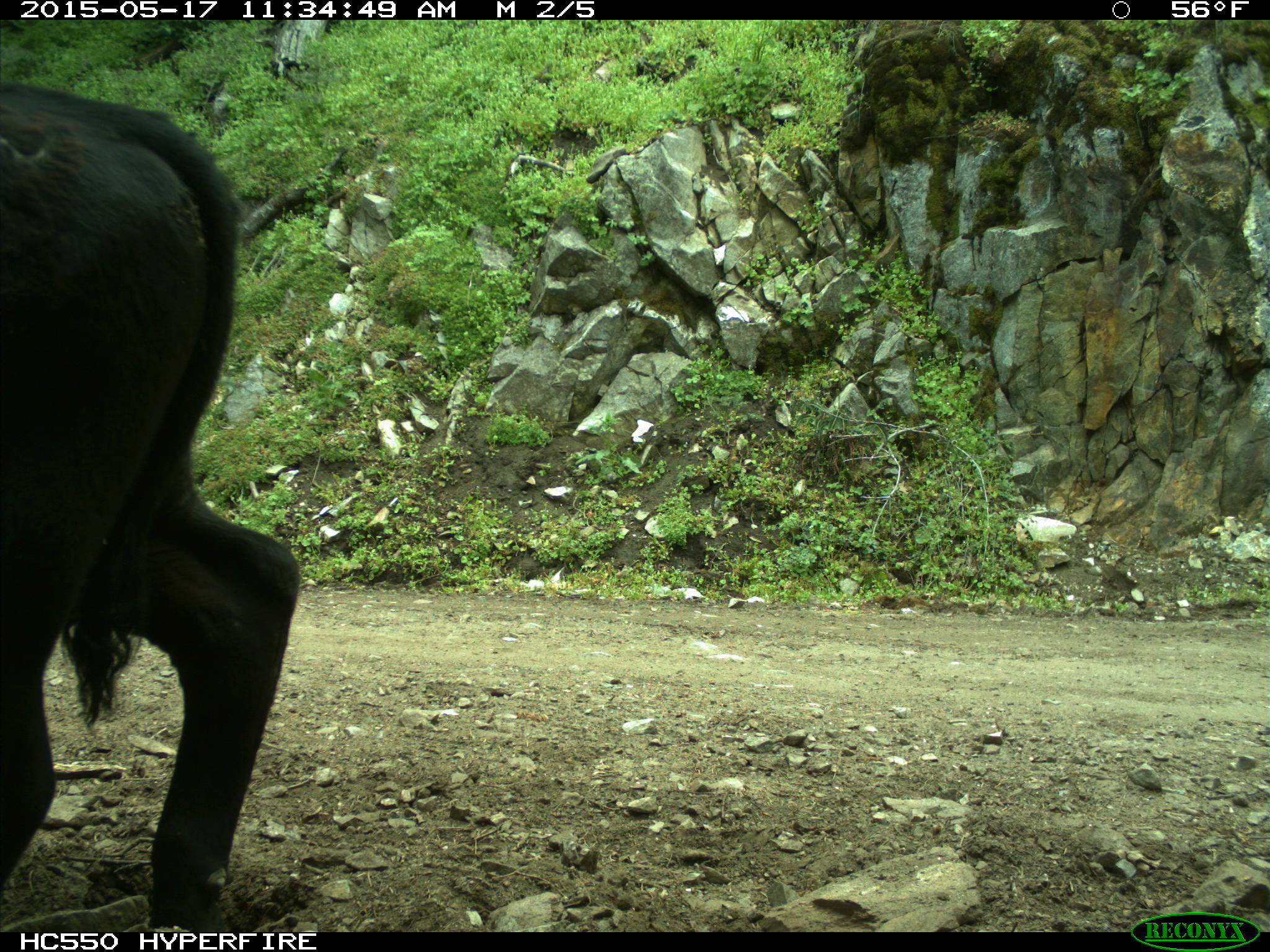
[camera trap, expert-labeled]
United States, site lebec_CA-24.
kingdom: Animalia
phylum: Chordata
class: Mammalia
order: Artiodactyla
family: Bovidae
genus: Bos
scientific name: Bos taurus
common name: domestic cow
Bos taurus (domestic cow).